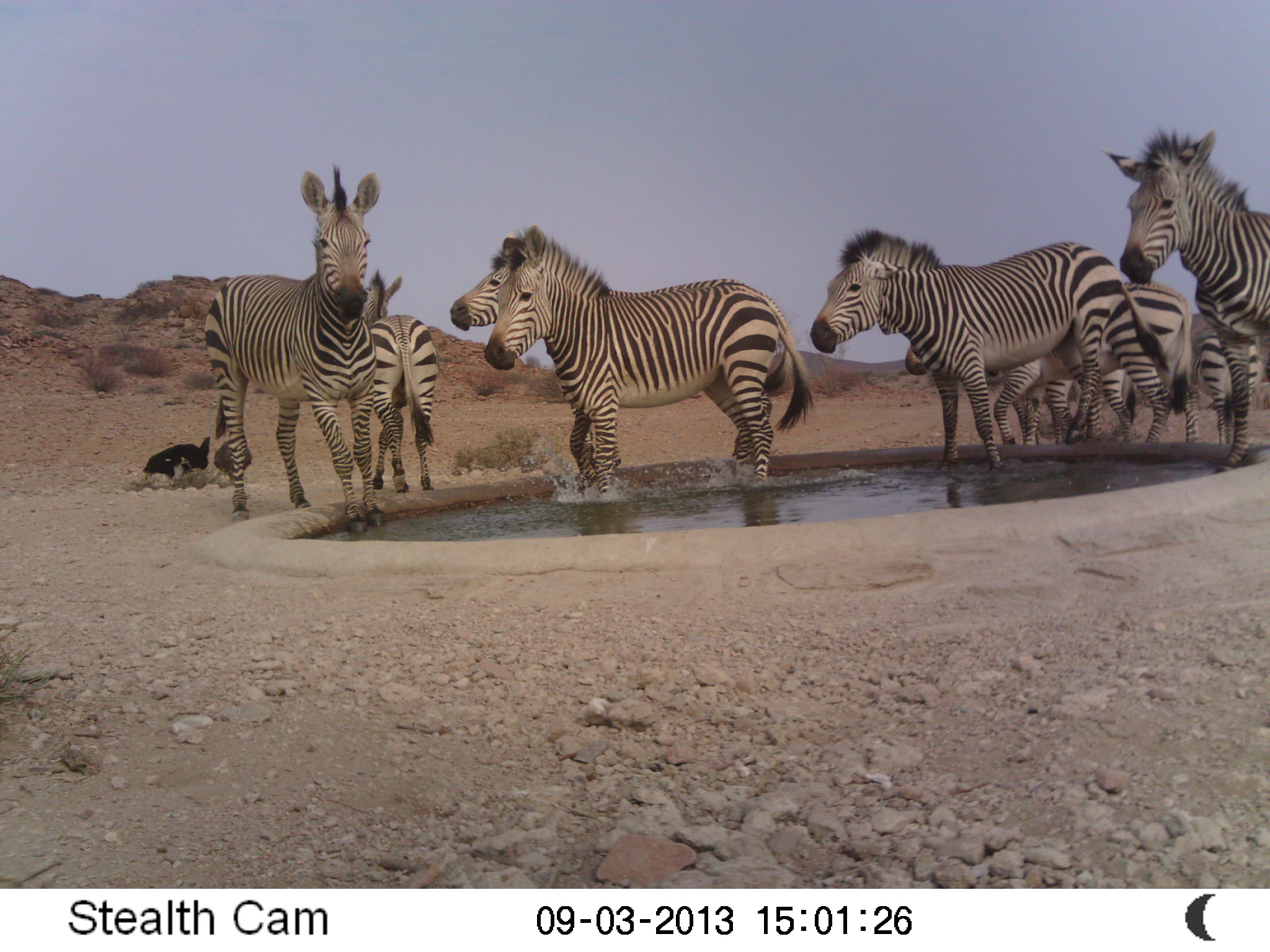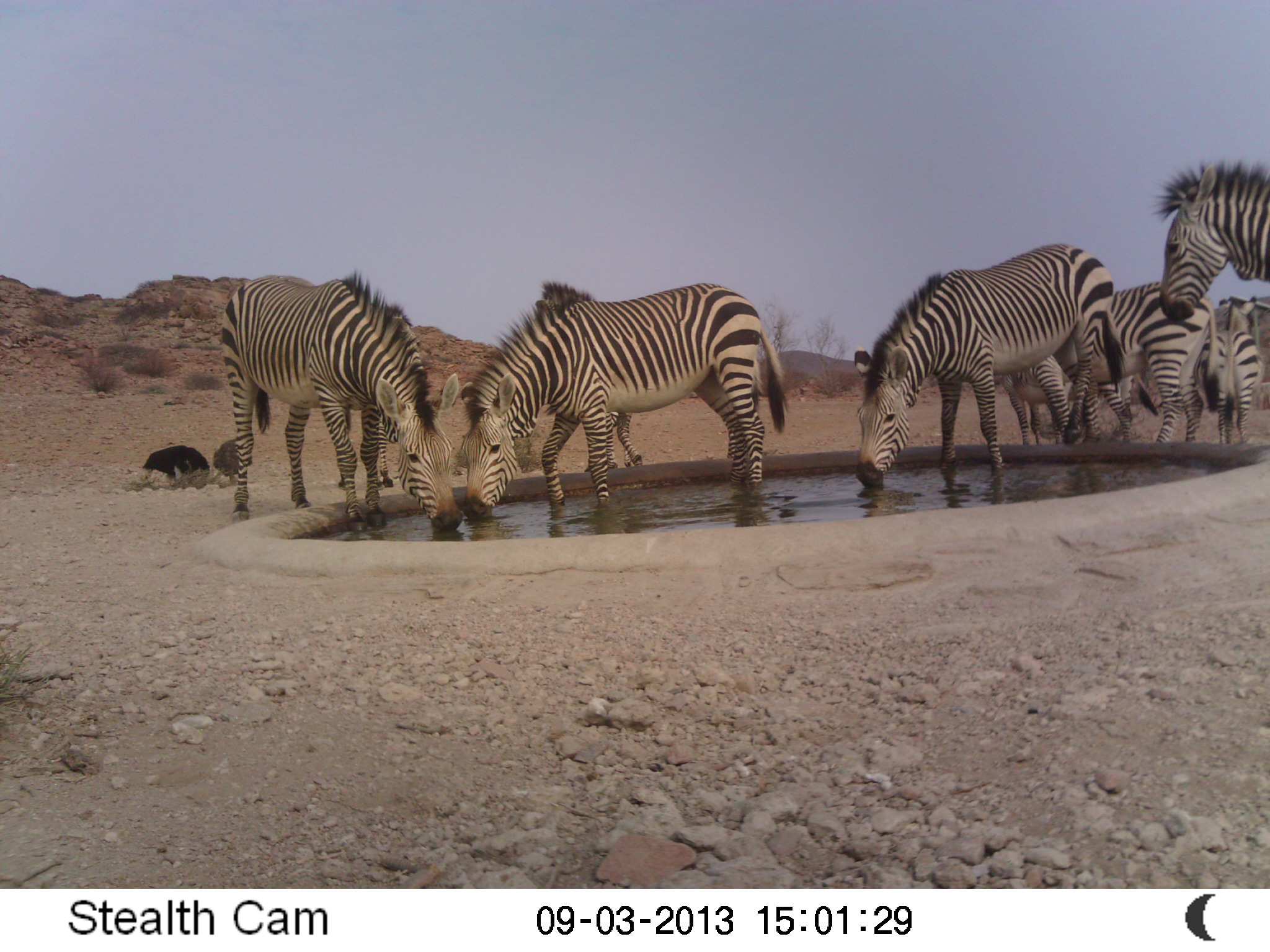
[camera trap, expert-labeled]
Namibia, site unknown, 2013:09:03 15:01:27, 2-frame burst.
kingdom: Animalia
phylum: Chordata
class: Mammalia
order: Perissodactyla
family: Equidae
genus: Equus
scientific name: Equus zebra hartmannae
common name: hartmann's mountain zebra